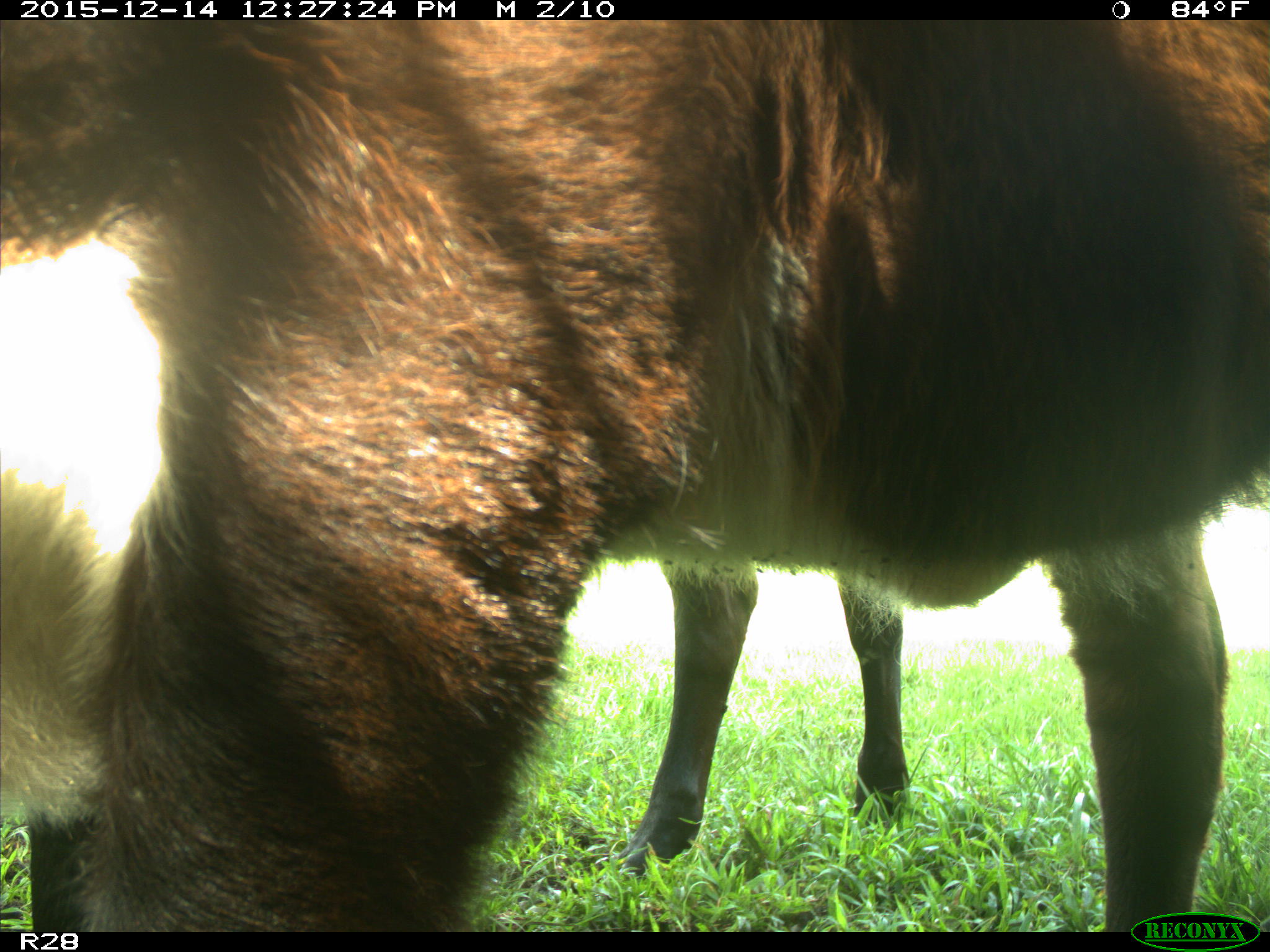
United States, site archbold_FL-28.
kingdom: Animalia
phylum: Chordata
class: Mammalia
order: Artiodactyla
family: Bovidae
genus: Bos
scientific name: Bos taurus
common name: domestic cow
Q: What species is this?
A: Bos taurus (domestic cow).